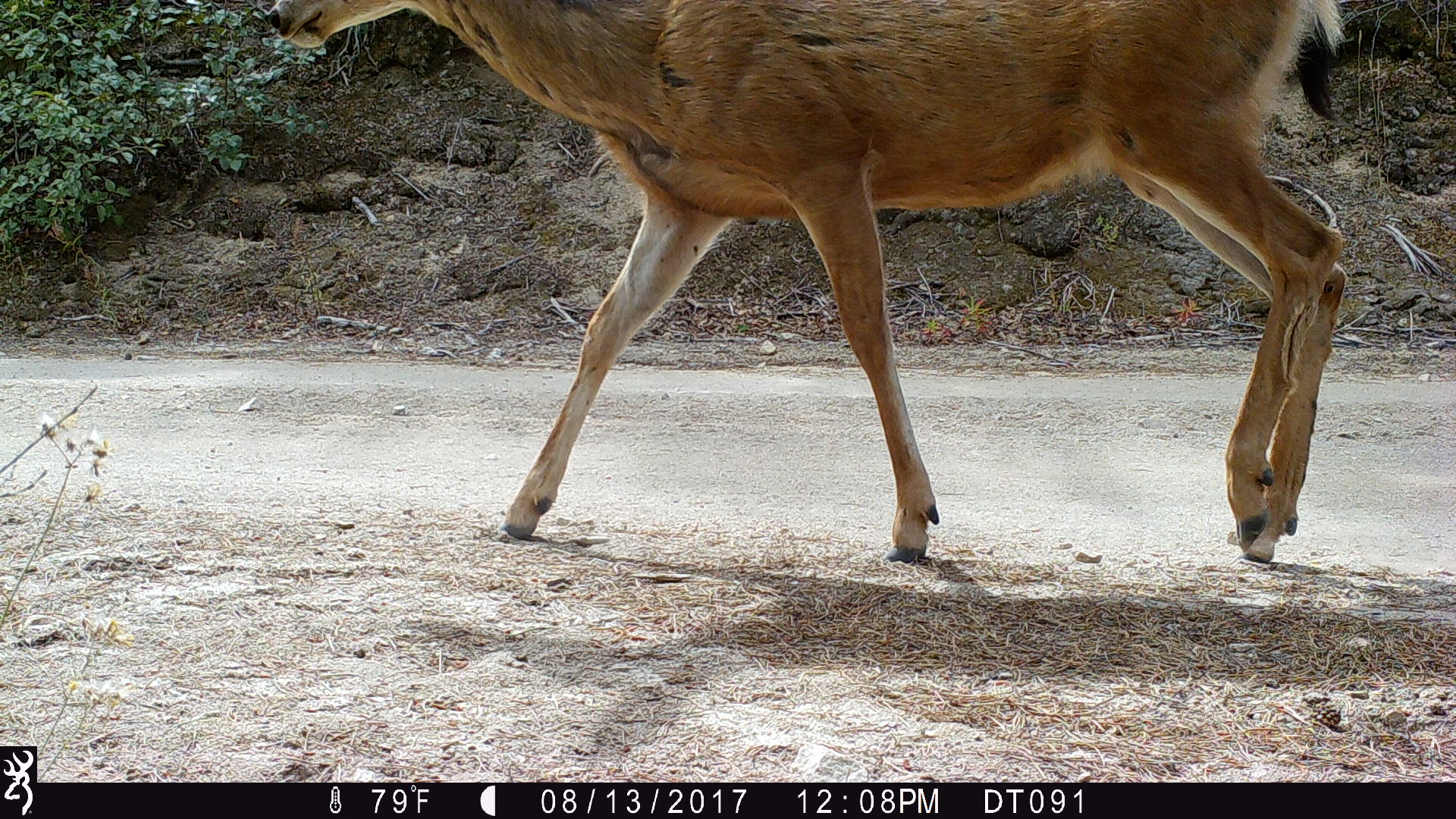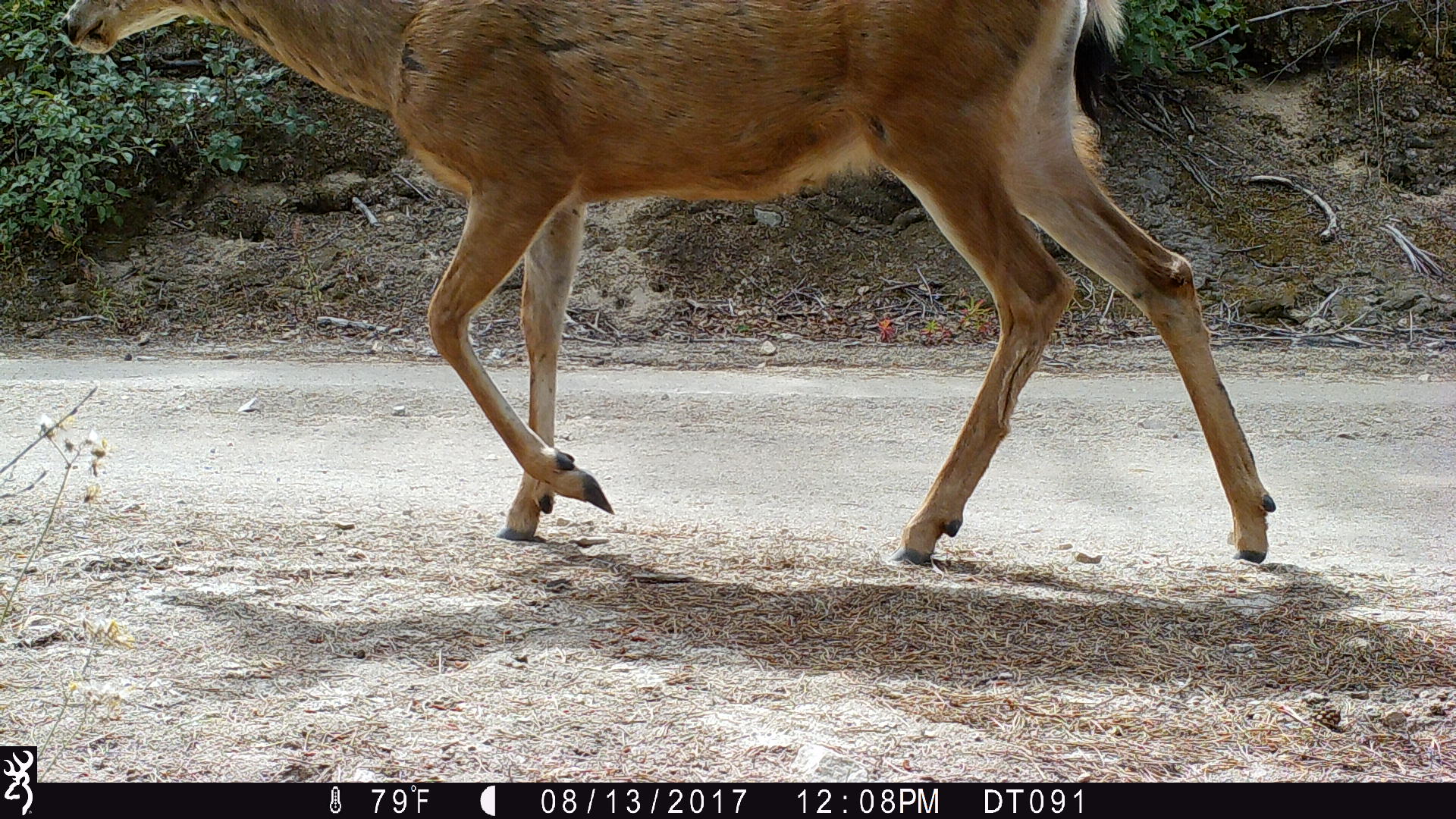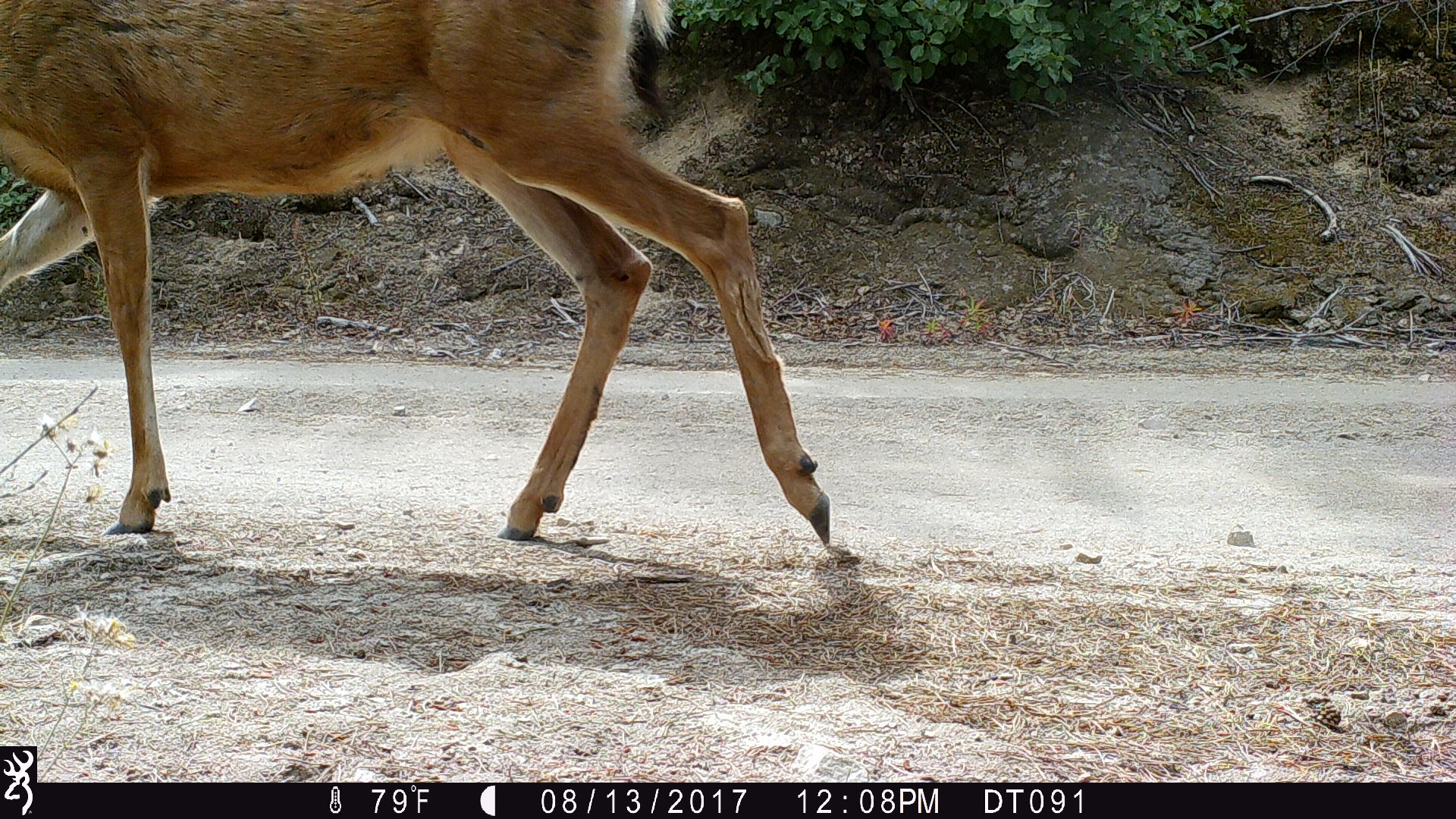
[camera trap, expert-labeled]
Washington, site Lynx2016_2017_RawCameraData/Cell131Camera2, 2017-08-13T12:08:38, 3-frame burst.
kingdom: Animalia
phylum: Chordata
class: Mammalia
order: Artiodactyla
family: Cervidae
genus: Odocoileus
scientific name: Odocoileus hemionus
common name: mule deer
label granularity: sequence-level